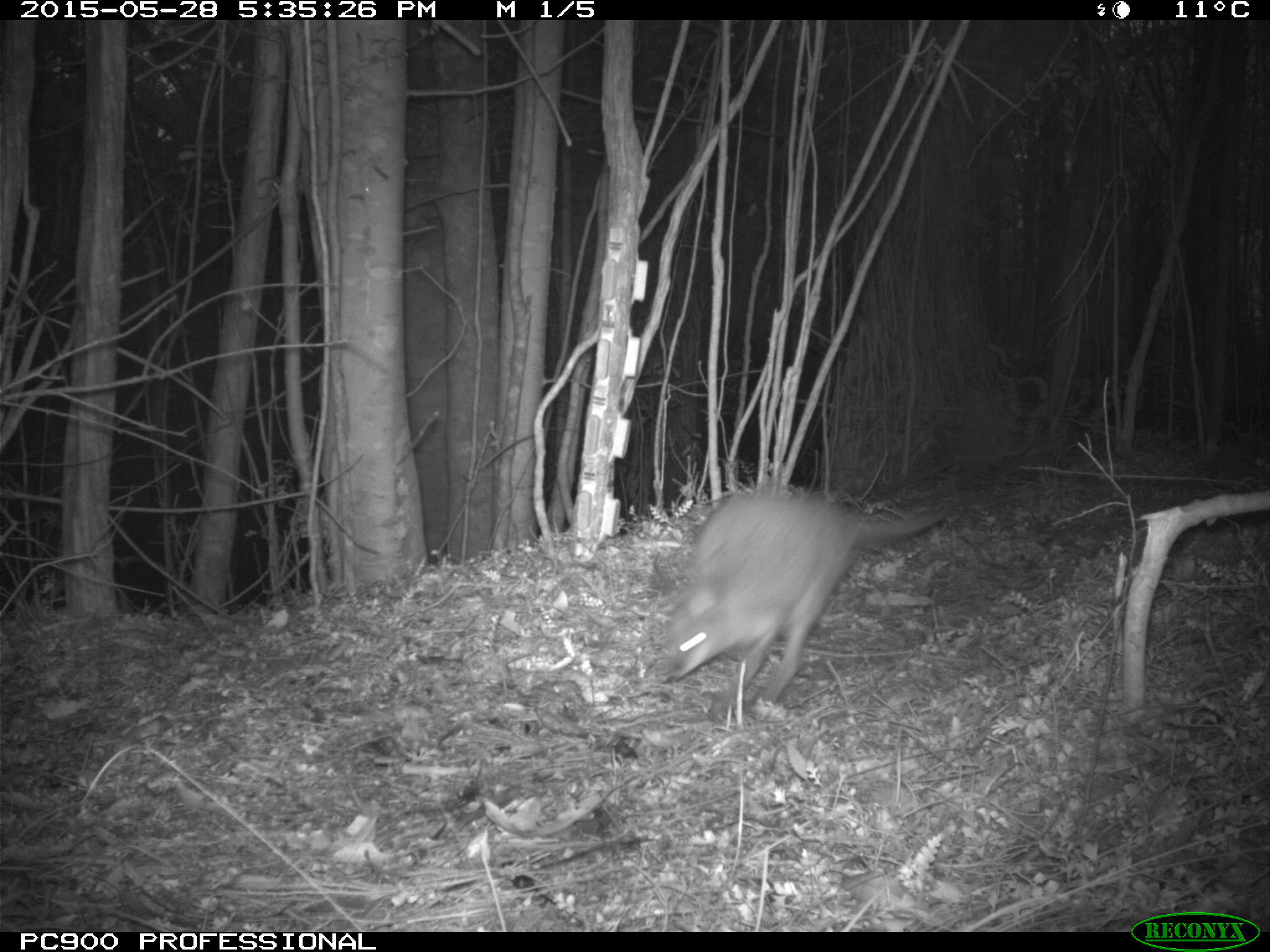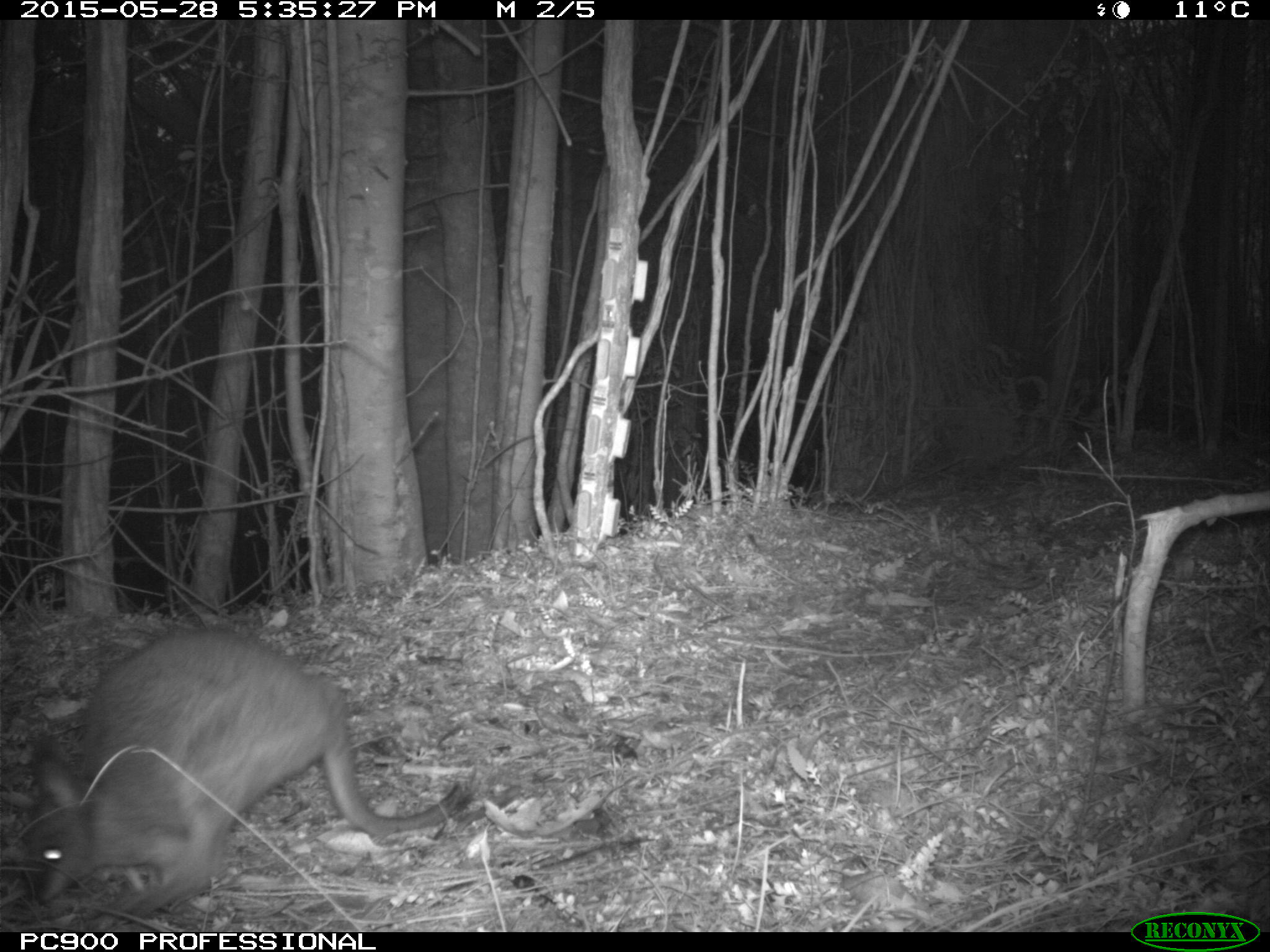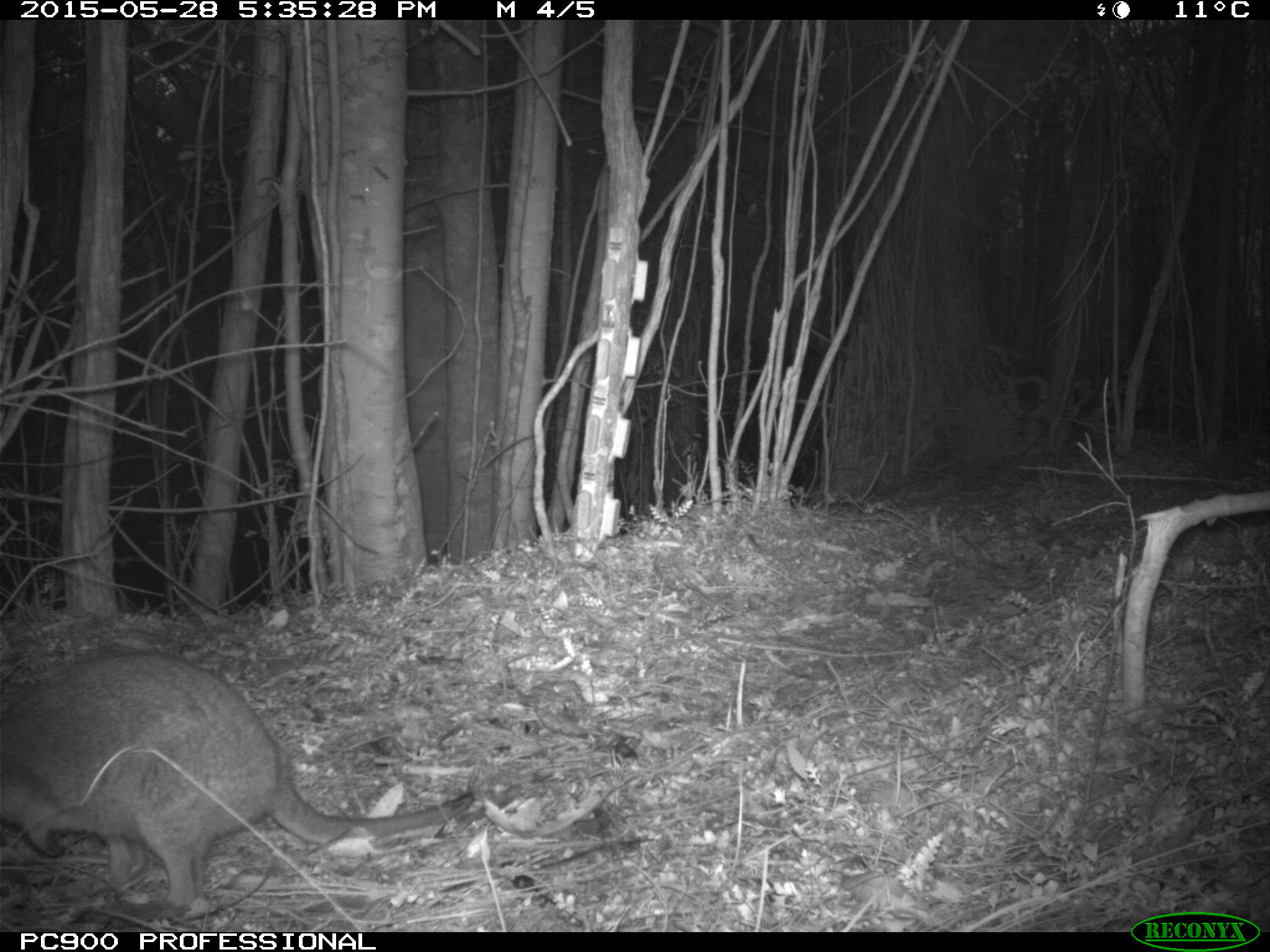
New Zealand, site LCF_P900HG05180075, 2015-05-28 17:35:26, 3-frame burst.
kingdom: Animalia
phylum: Chordata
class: Mammalia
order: Diprotodontia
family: Macropodidae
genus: Notamacropus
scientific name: Notamacropus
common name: wallaby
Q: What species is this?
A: Wallaby (Notamacropus).